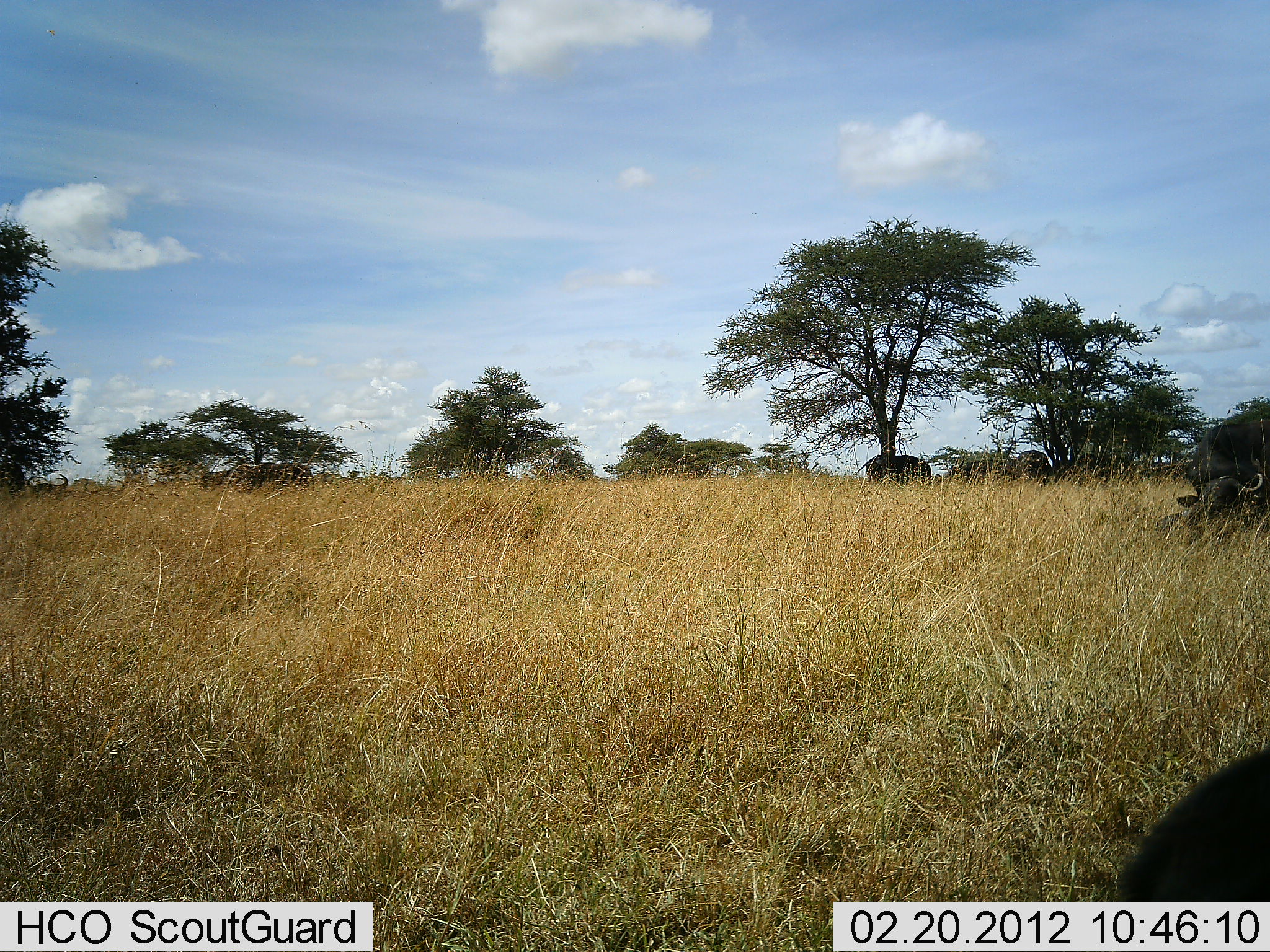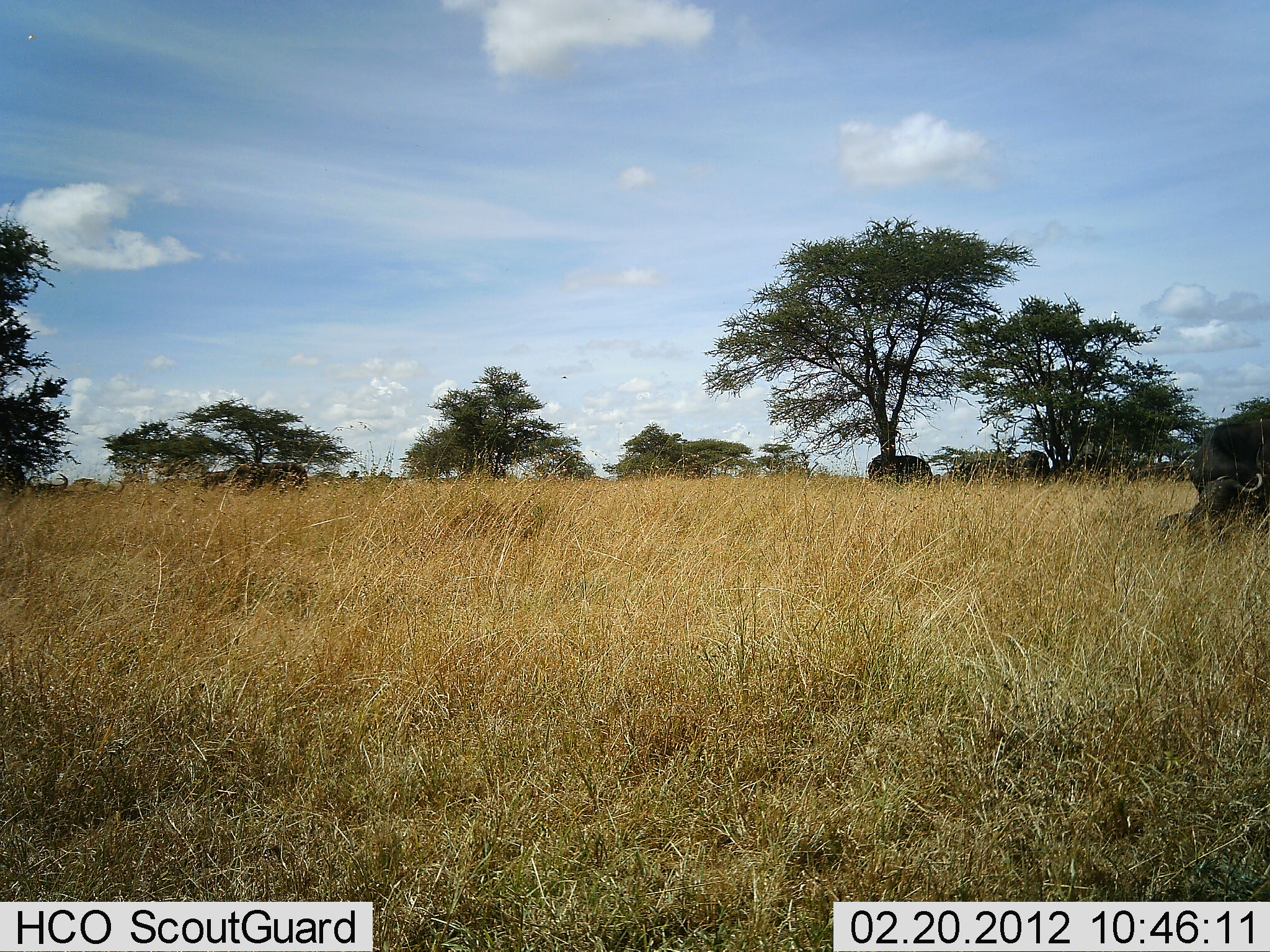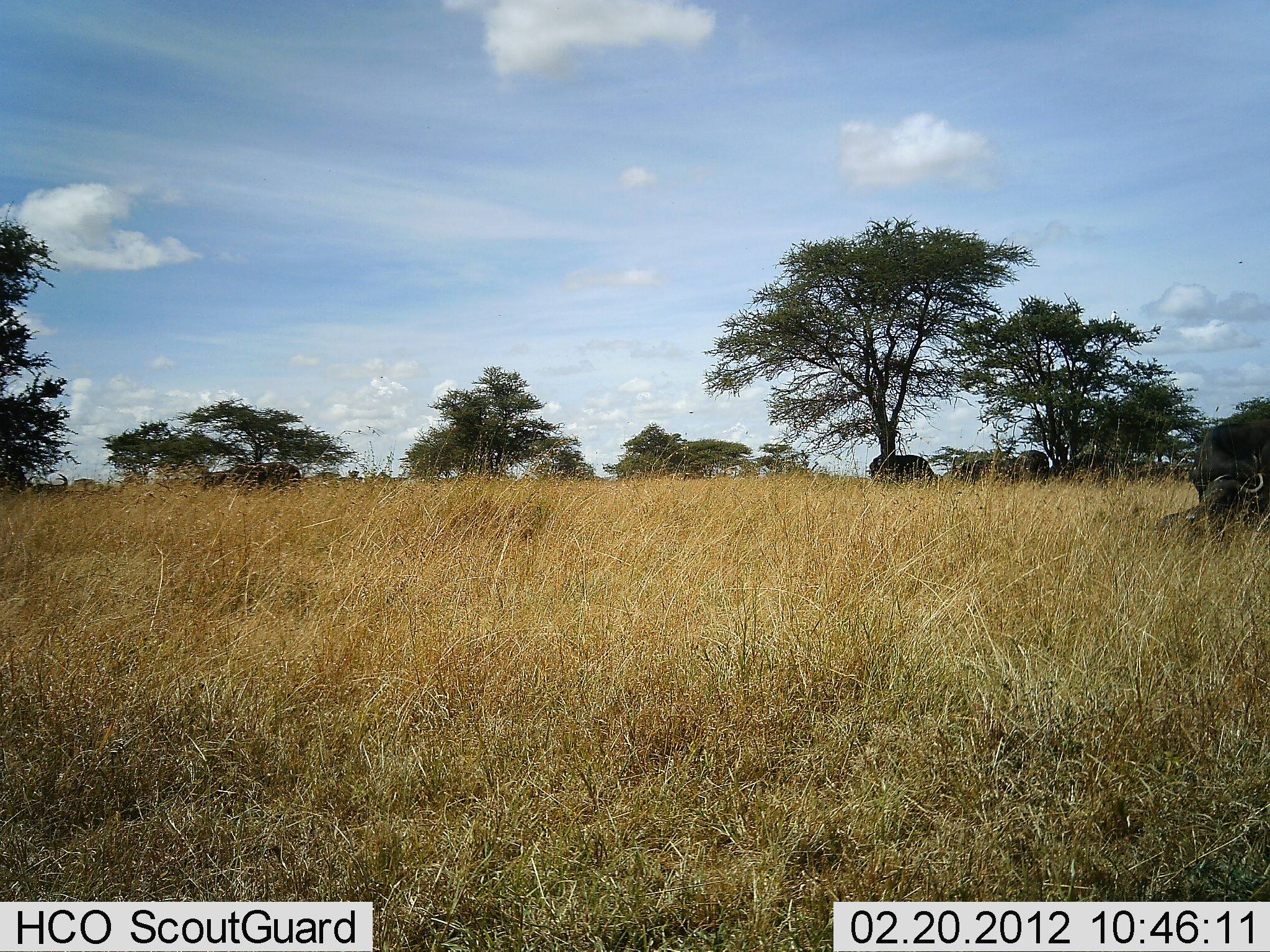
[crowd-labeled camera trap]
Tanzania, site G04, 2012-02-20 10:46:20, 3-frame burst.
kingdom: Animalia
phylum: Chordata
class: Mammalia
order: Artiodactyla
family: Bovidae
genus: Syncerus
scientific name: Syncerus caffer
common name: cape buffalo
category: buffalo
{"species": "buffalo (cape buffalo) (Syncerus caffer)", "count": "6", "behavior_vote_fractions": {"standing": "31%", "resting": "46%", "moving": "8%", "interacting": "0%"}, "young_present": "0%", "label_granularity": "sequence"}